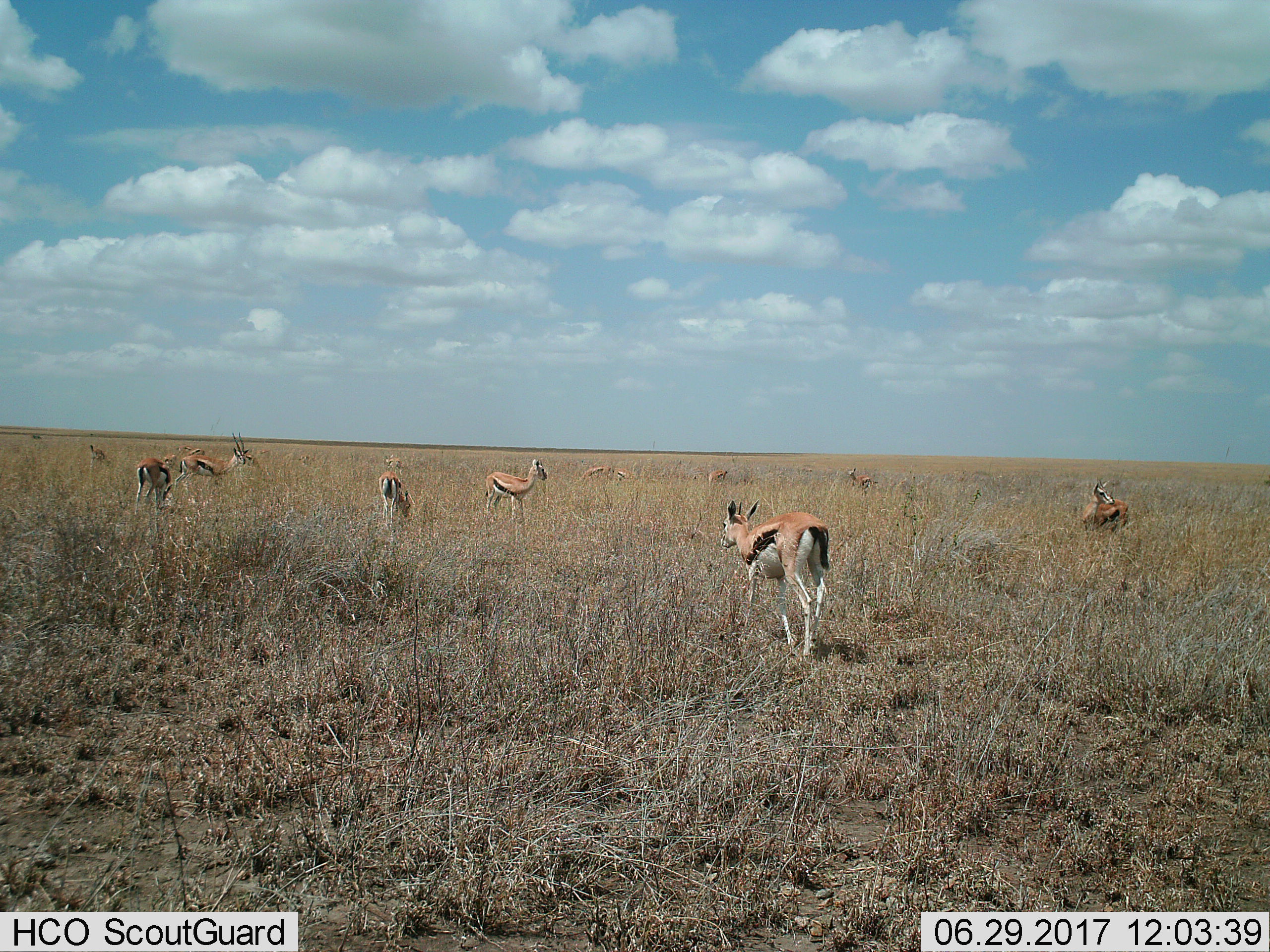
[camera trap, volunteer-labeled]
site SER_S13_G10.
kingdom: Animalia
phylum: Chordata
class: Mammalia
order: Artiodactyla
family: Bovidae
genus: Eudorcas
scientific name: Eudorcas thomsonii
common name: thomson's gazelle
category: gazellethomsons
Gazellethomsons (thomson's gazelle) (Eudorcas thomsonii), count 11-50. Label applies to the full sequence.